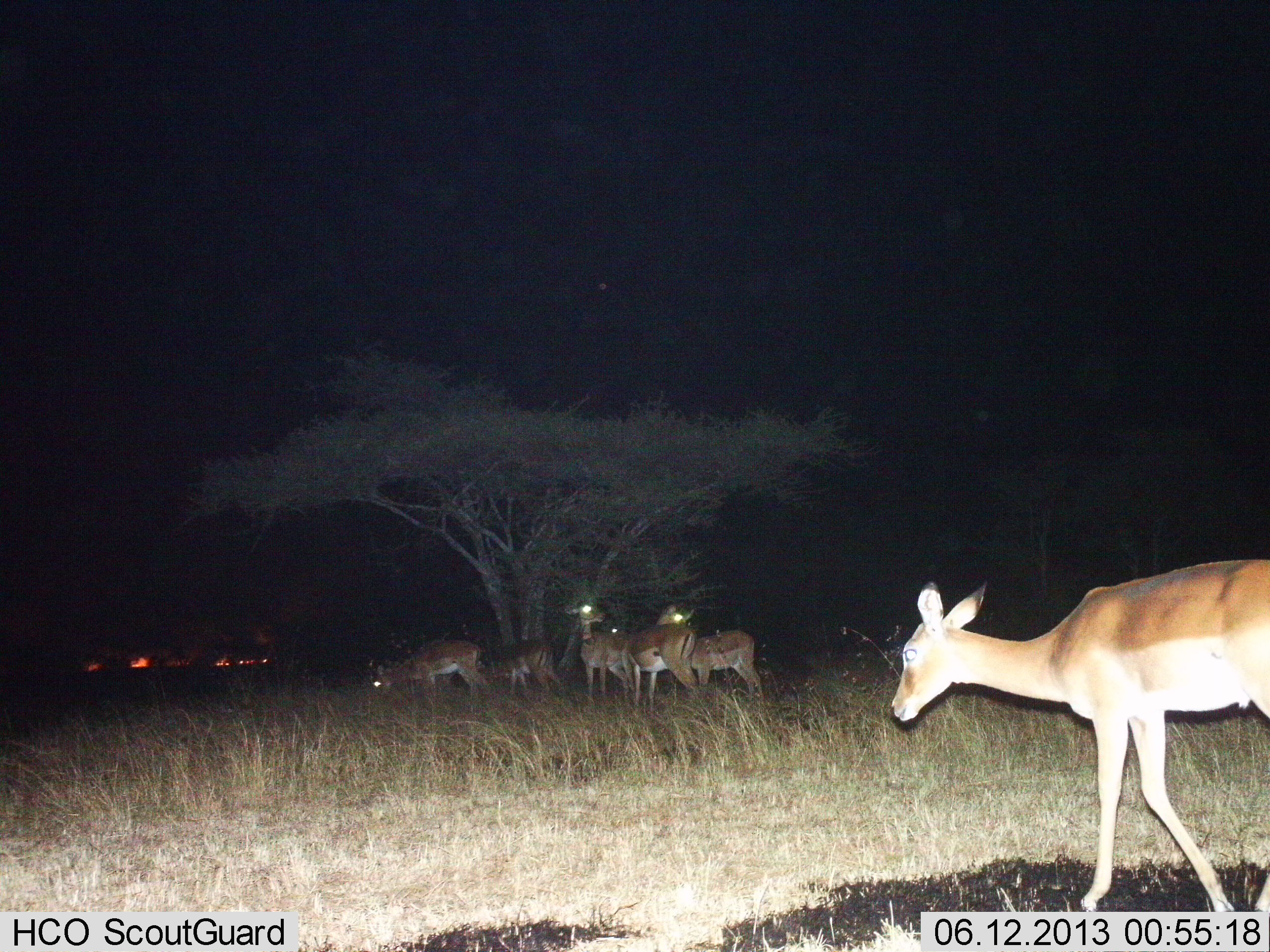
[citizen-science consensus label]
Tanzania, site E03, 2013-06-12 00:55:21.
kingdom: Animalia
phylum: Chordata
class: Mammalia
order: Artiodactyla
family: Bovidae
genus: Aepyceros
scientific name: Aepyceros melampus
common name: impala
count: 6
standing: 88%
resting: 0%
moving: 62%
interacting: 0%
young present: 0%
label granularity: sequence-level